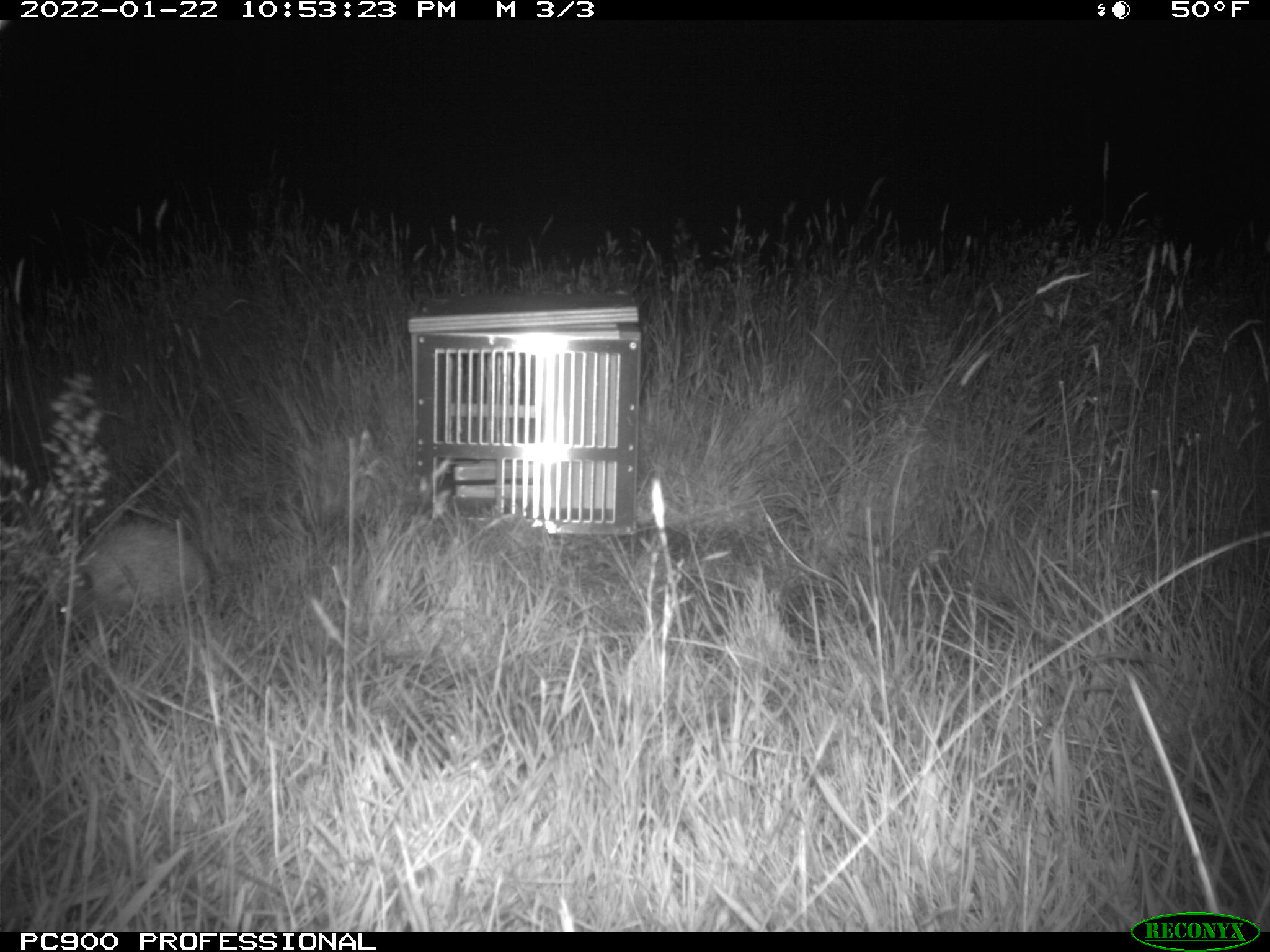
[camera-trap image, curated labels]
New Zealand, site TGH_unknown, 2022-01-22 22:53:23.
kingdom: Animalia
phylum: Chordata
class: Mammalia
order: Eulipotyphla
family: Erinaceidae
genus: Erinaceus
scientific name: Erinaceus europaeus europaeus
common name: european hedgehog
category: hedgehog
Hedgehog (european hedgehog) (Erinaceus europaeus europaeus).